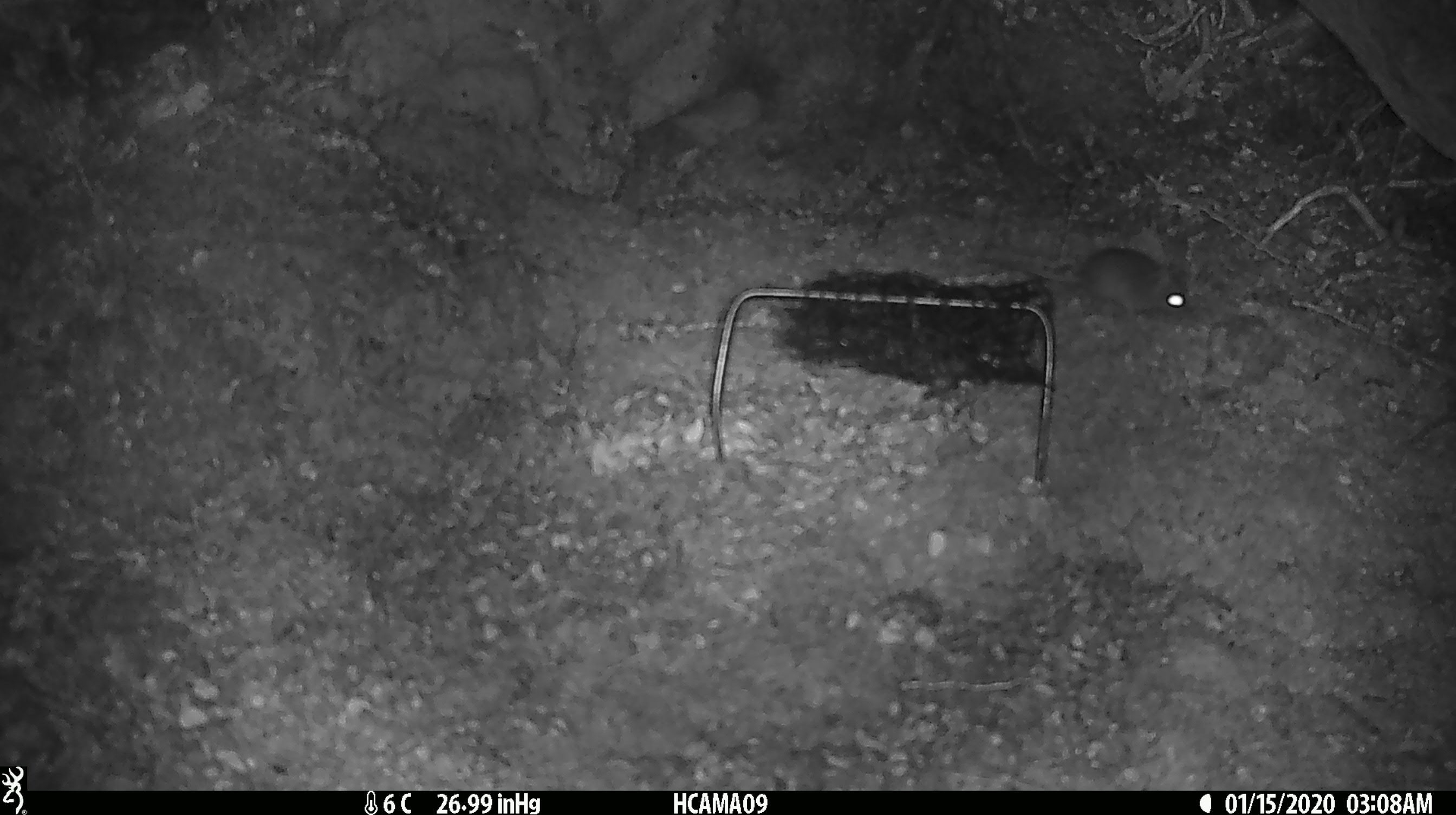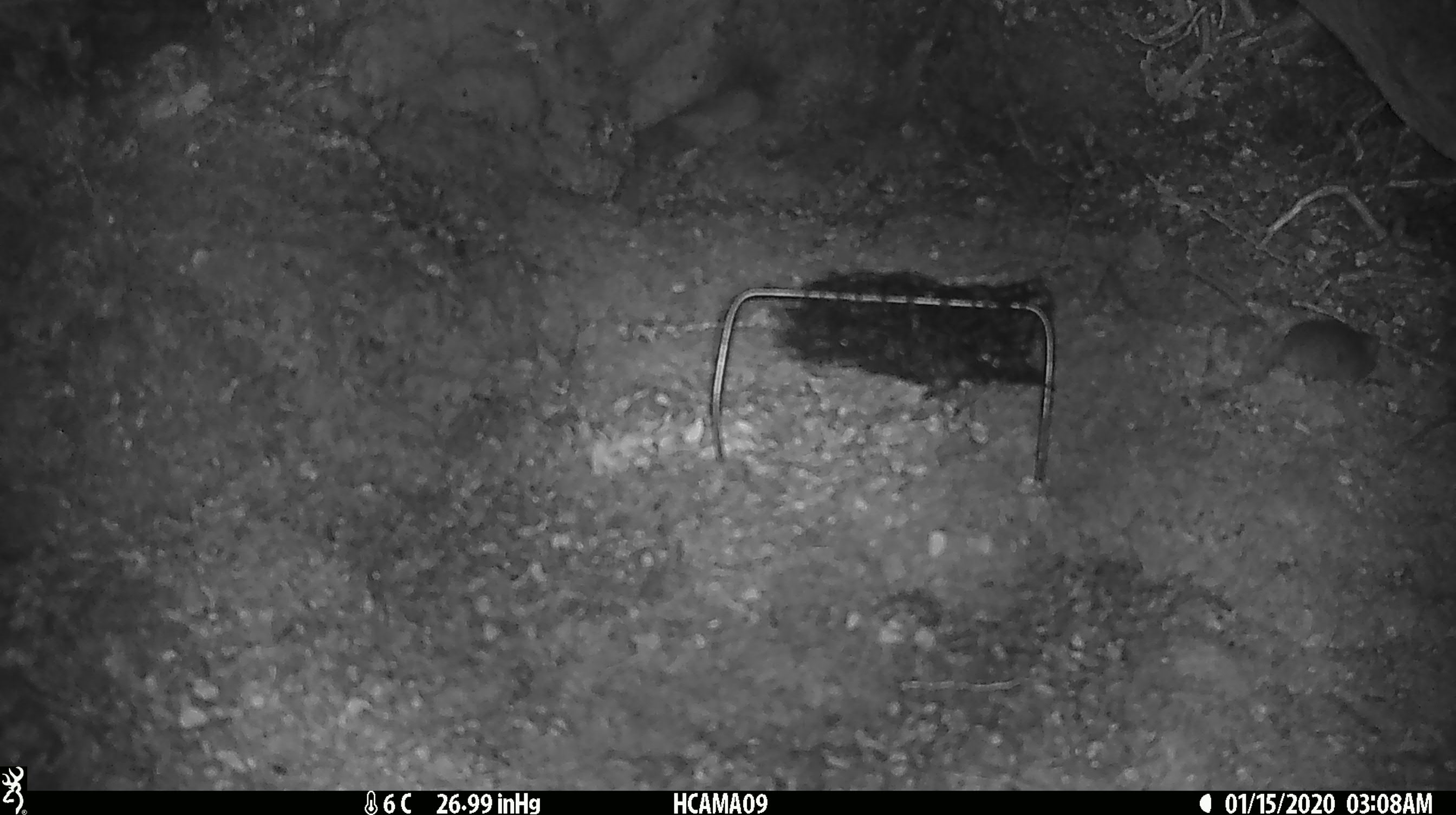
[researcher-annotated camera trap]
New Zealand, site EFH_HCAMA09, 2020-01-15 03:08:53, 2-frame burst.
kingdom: Animalia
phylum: Chordata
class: Mammalia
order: Rodentia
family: Muridae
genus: Mus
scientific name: Mus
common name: mouse